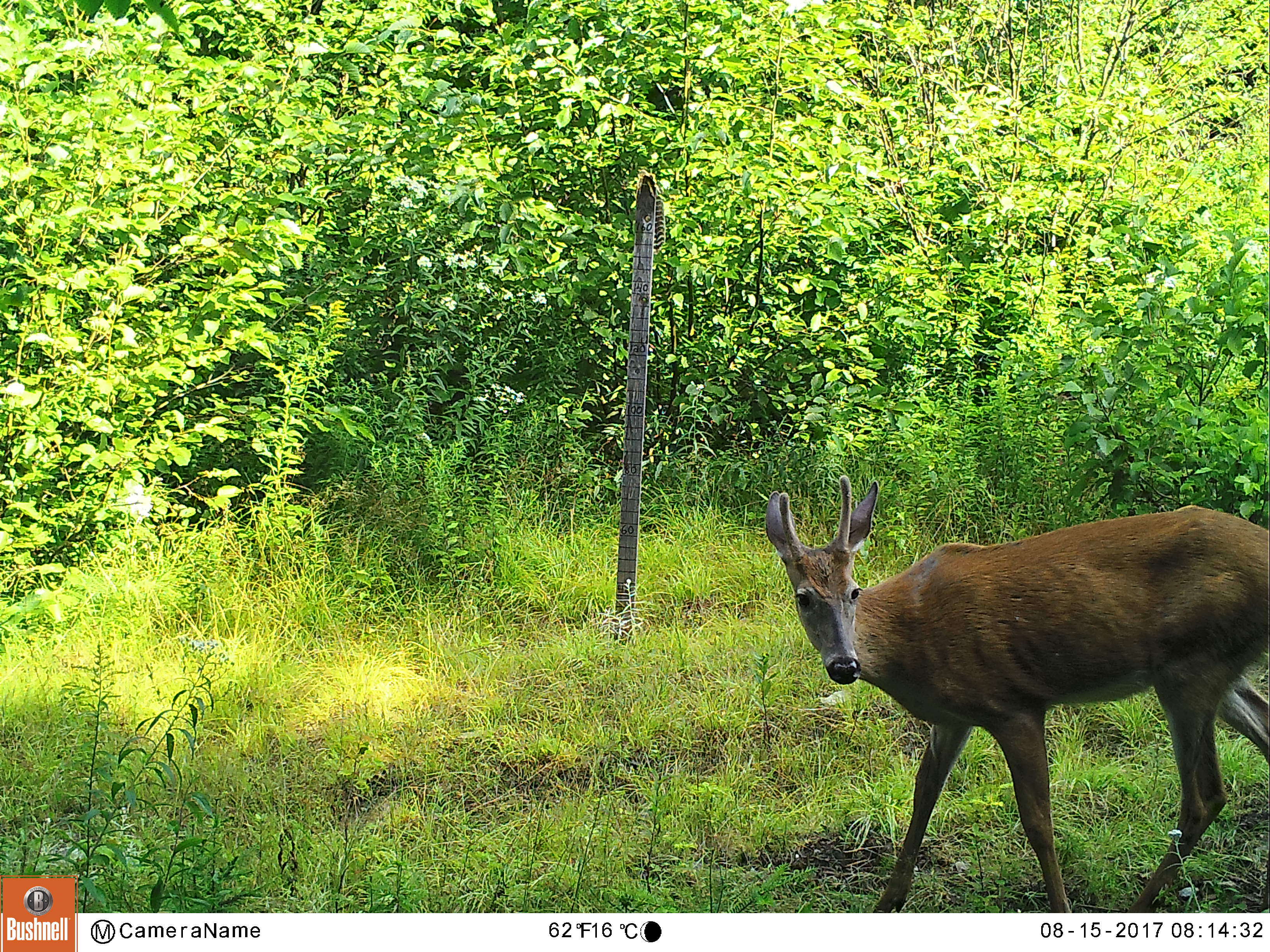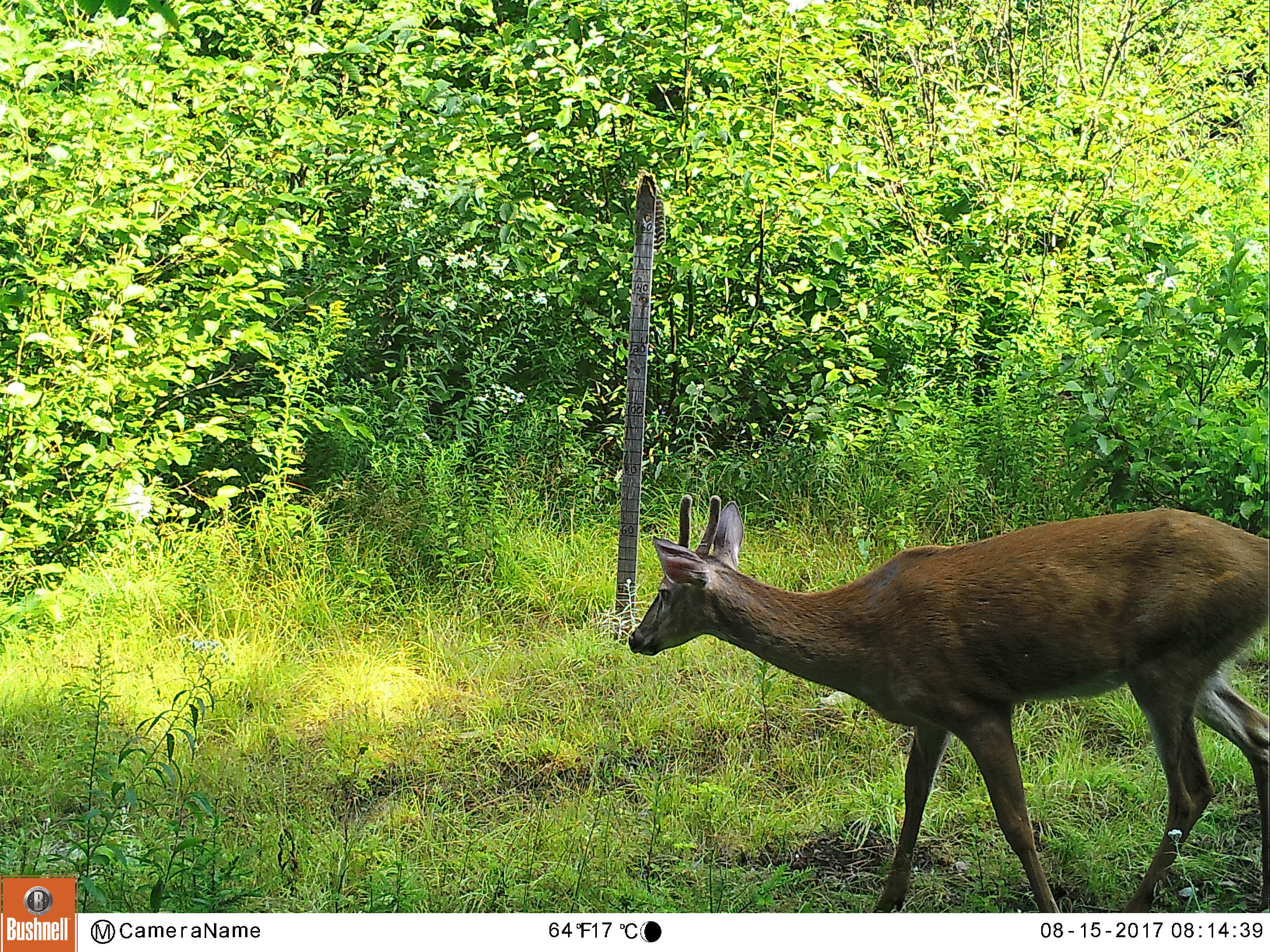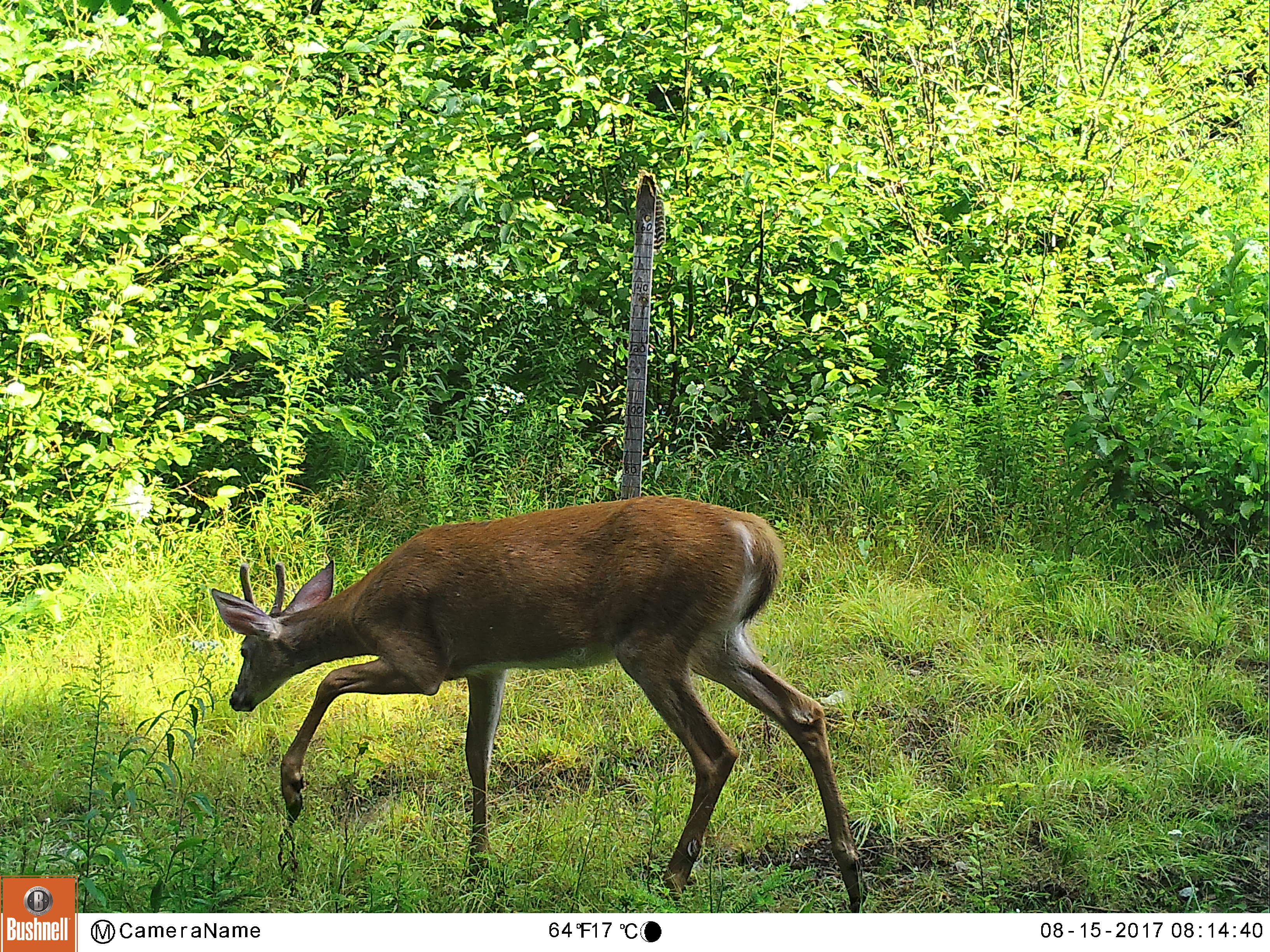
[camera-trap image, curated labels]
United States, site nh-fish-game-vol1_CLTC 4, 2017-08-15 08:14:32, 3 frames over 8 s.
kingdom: Animalia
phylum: Chordata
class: Mammalia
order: Artiodactyla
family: Cervidae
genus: Odocoileus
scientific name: Odocoileus virginianus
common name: white-tailed deer